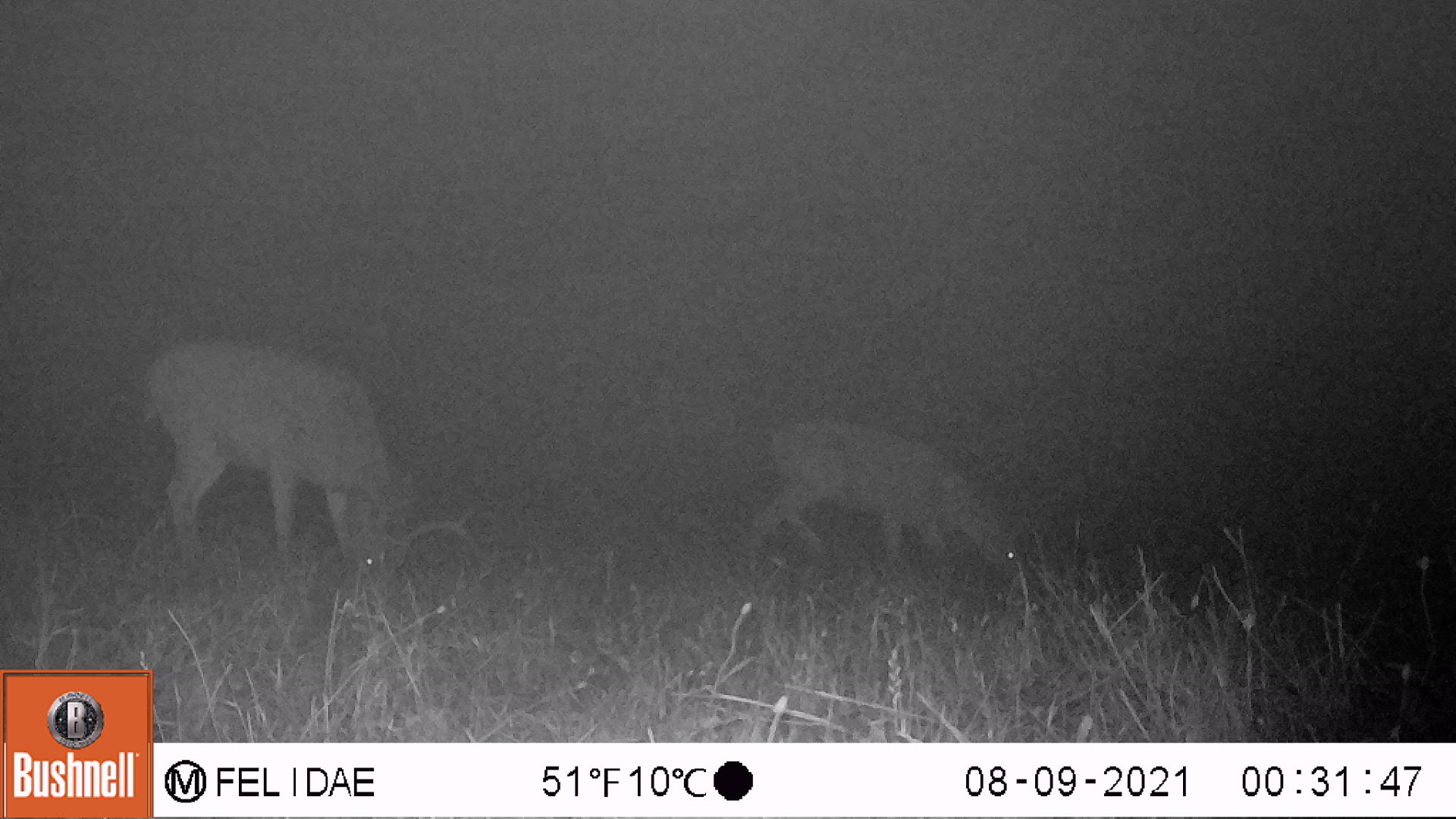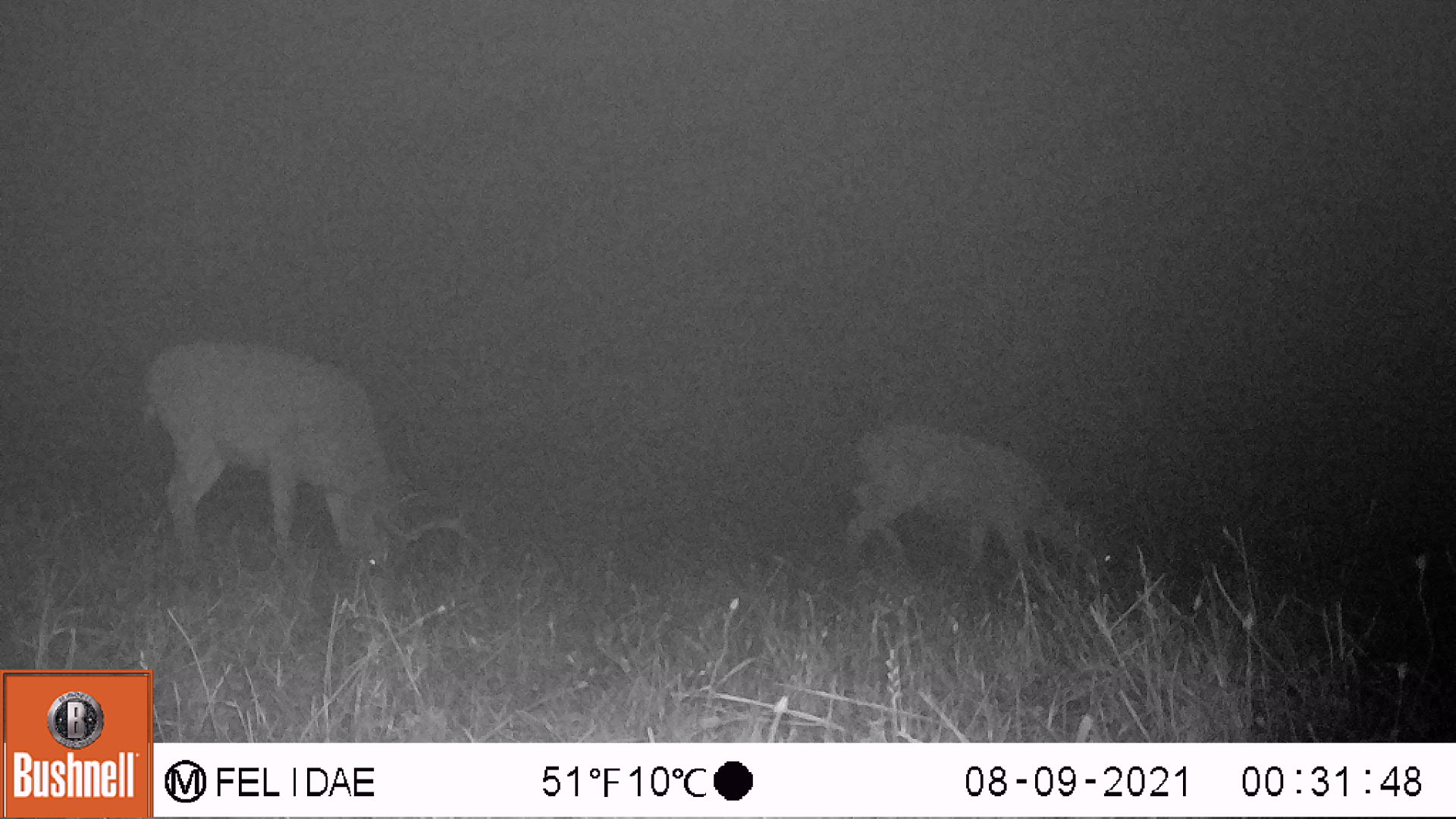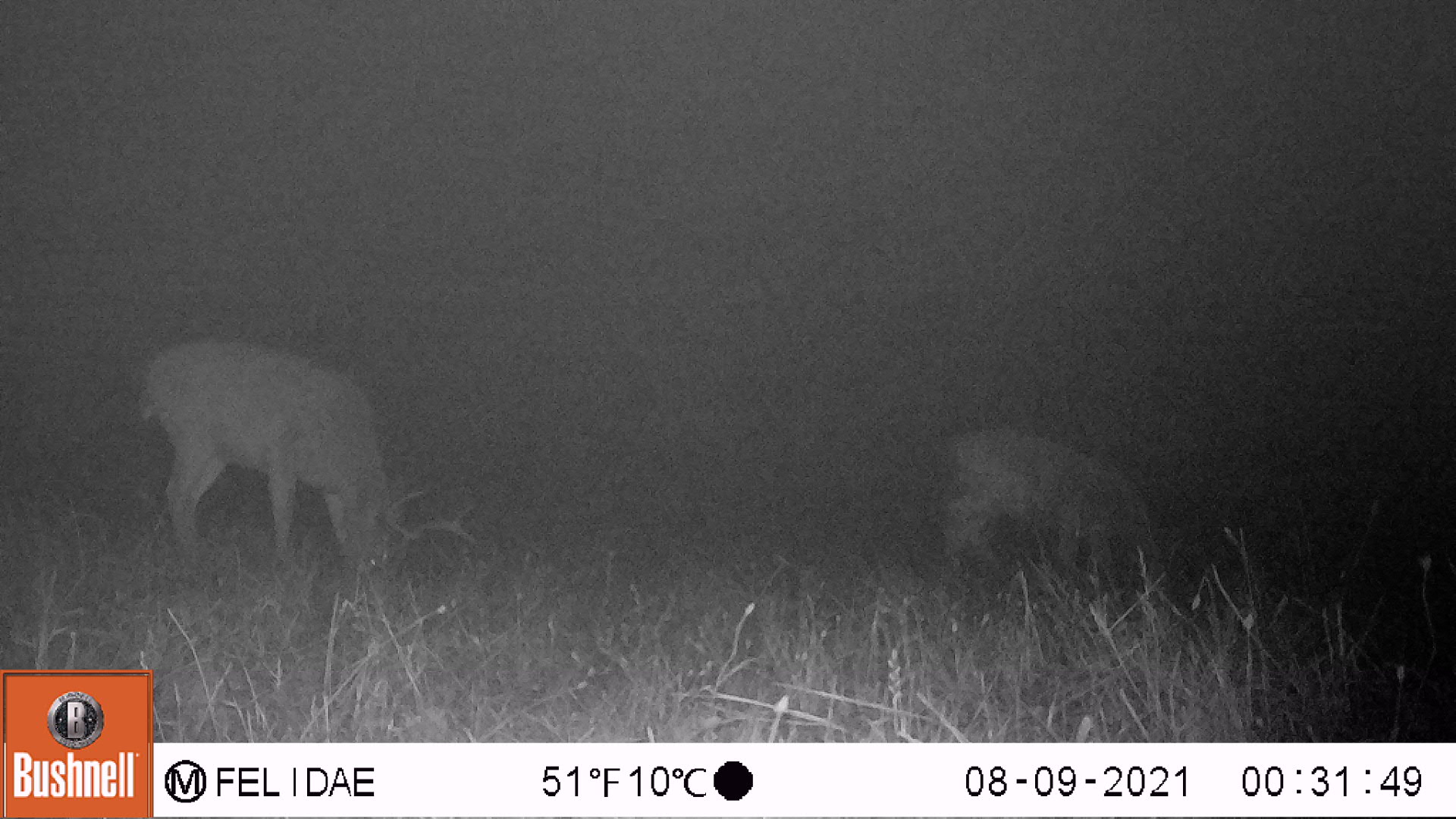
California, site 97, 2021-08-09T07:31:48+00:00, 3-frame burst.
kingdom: Animalia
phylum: Chordata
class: Mammalia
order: Artiodactyla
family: Cervidae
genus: Odocoileus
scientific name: Odocoileus hemionus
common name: mule deer